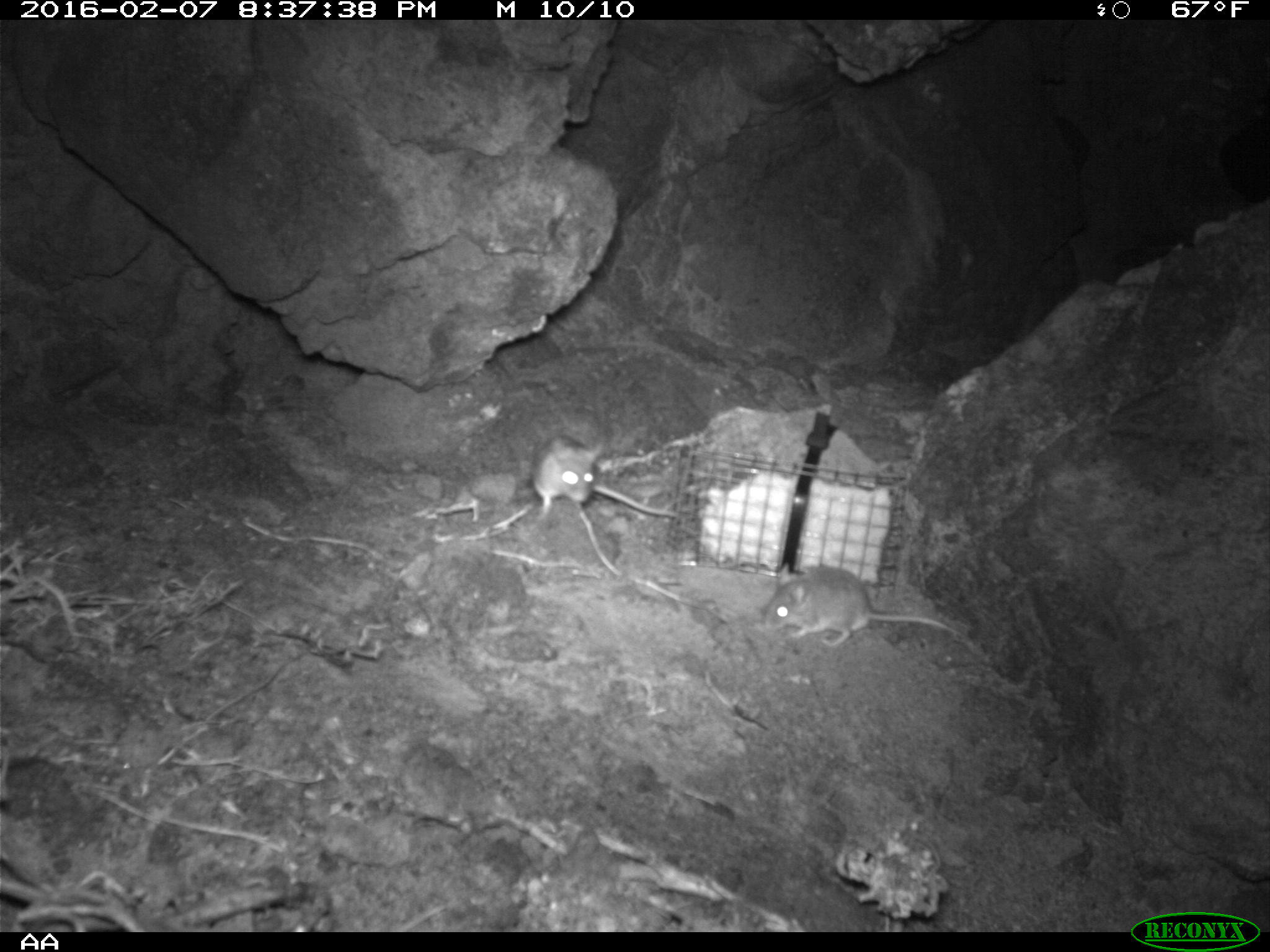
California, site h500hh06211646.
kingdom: Animalia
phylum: Chordata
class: Mammalia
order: Rodentia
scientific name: Rodentia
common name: rodent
Rodent (Rodentia).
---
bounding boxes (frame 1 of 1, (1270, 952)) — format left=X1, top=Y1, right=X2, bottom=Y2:
rodent: left=760, top=562, right=966, bottom=650; left=530, top=433, right=677, bottom=521